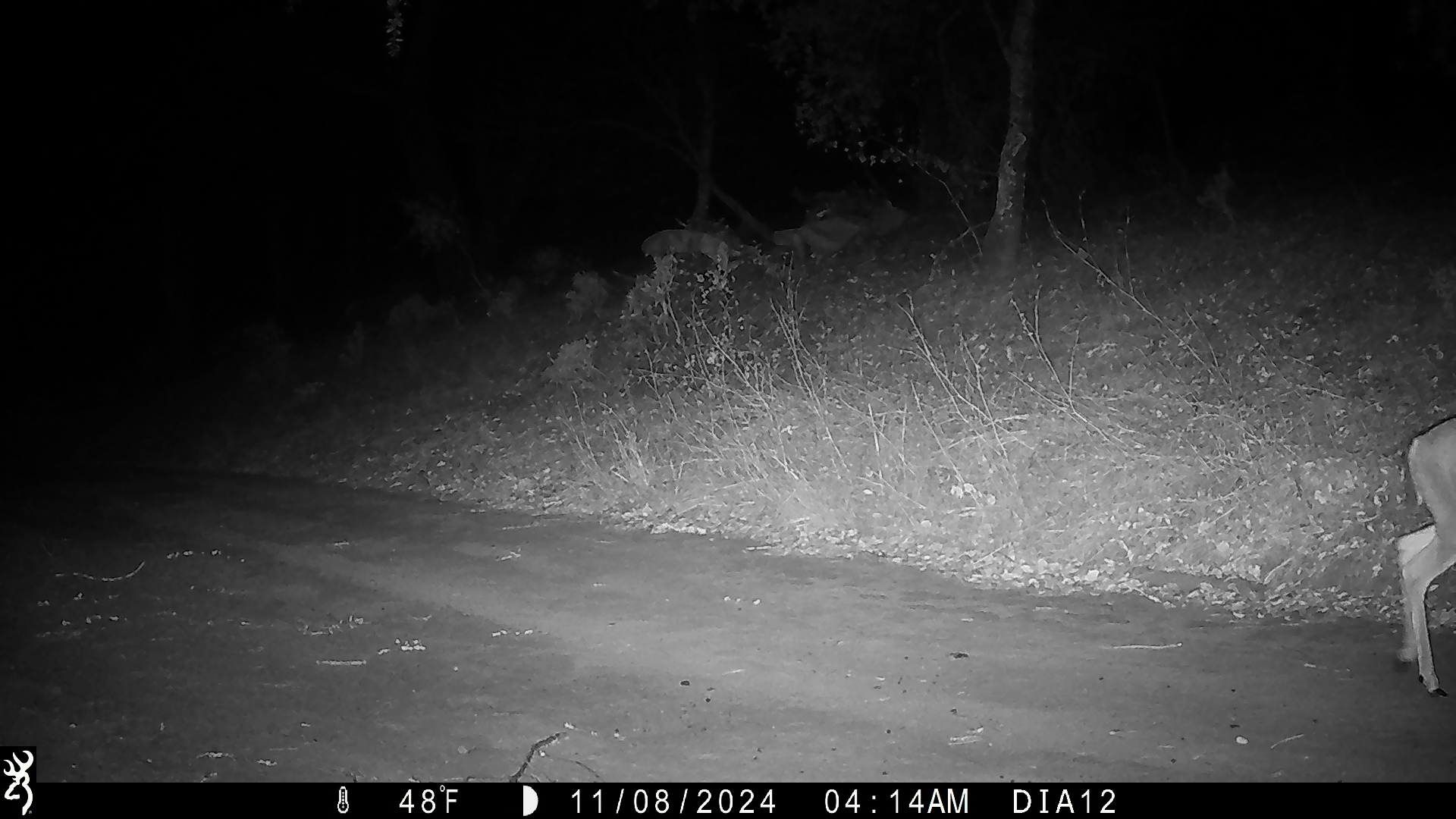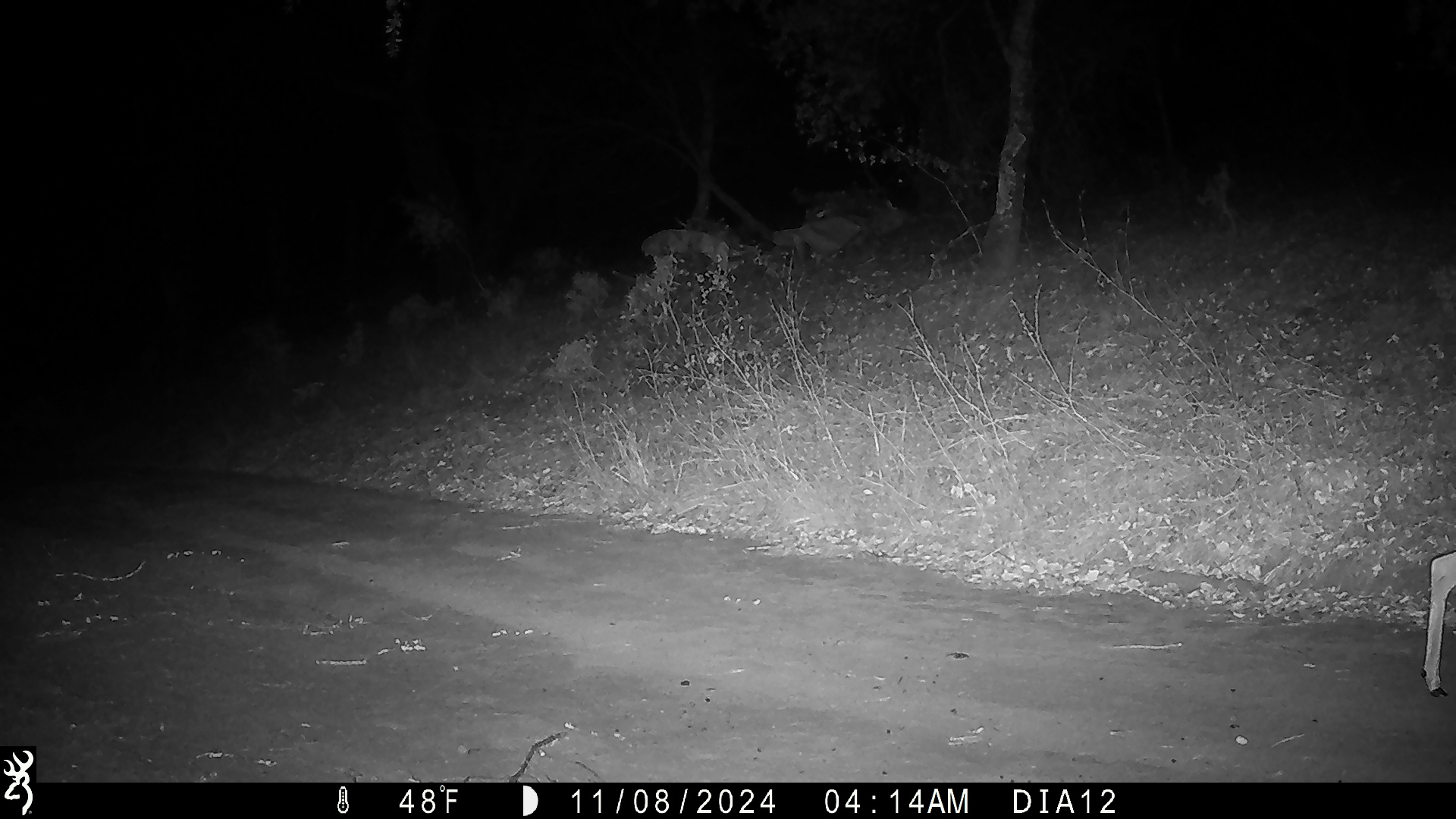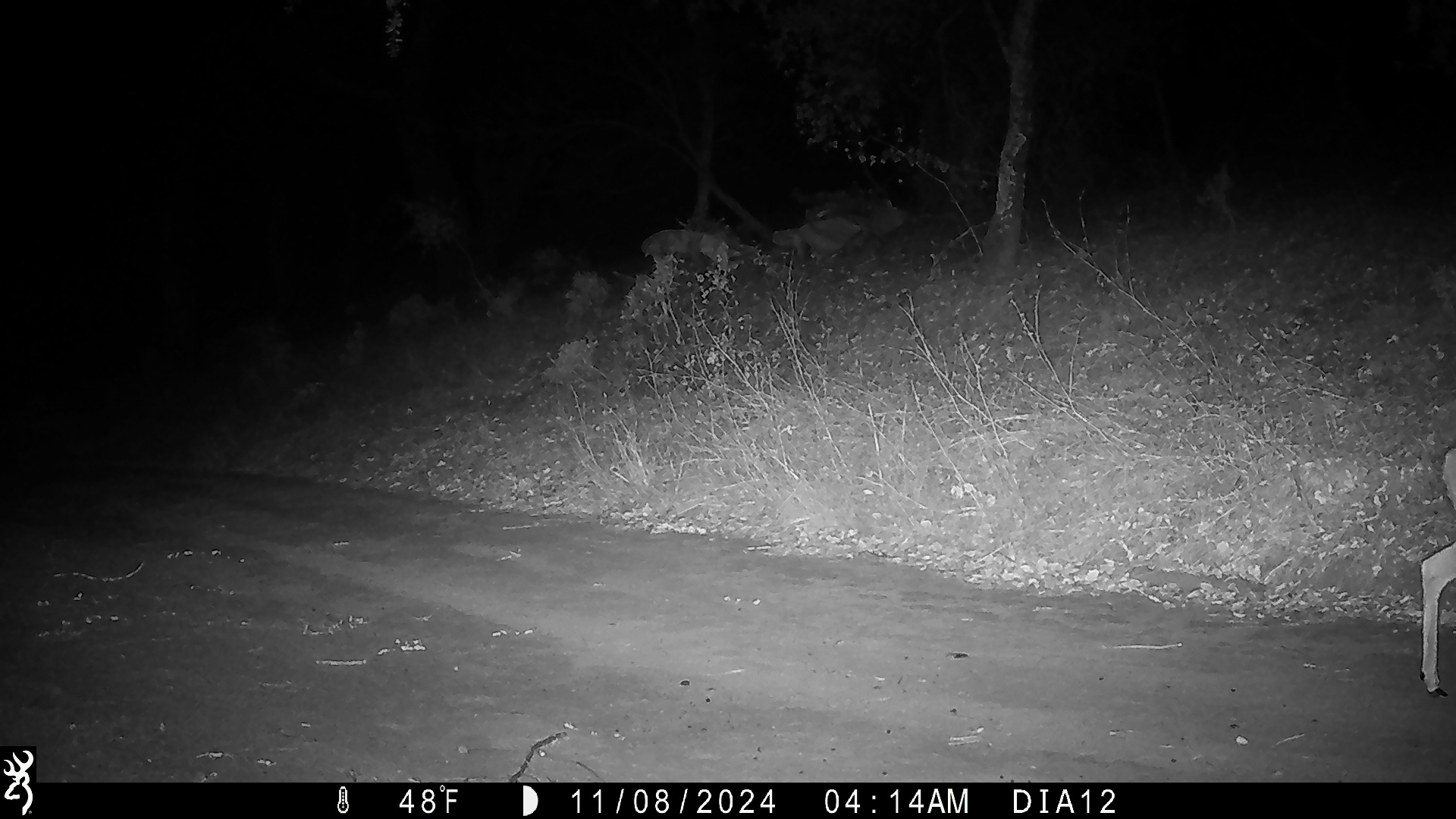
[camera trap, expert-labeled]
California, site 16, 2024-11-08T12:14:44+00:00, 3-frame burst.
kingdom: Animalia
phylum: Chordata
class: Mammalia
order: Artiodactyla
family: Cervidae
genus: Odocoileus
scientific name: Odocoileus hemionus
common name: mule deer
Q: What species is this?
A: Mule deer (Odocoileus hemionus).